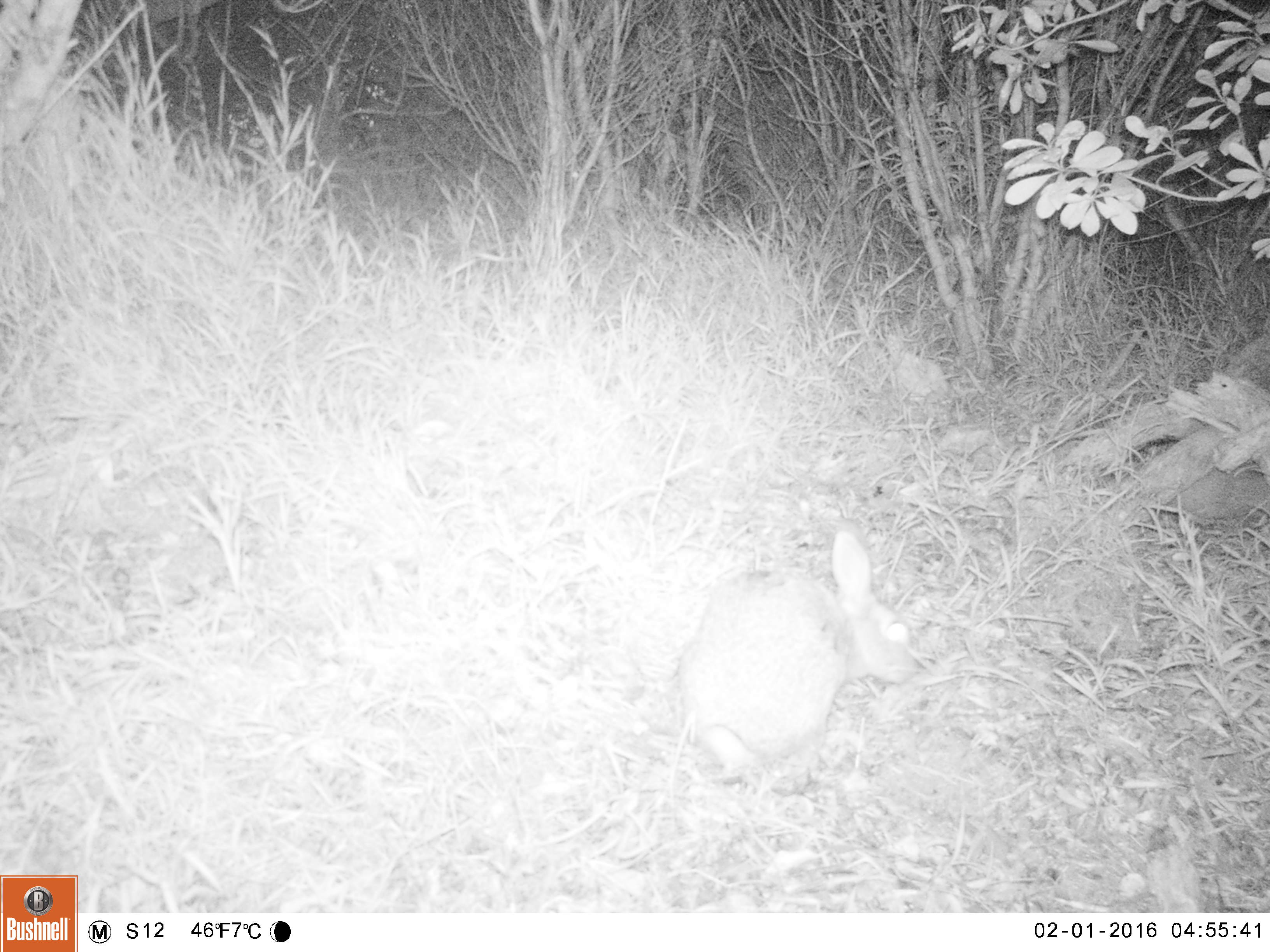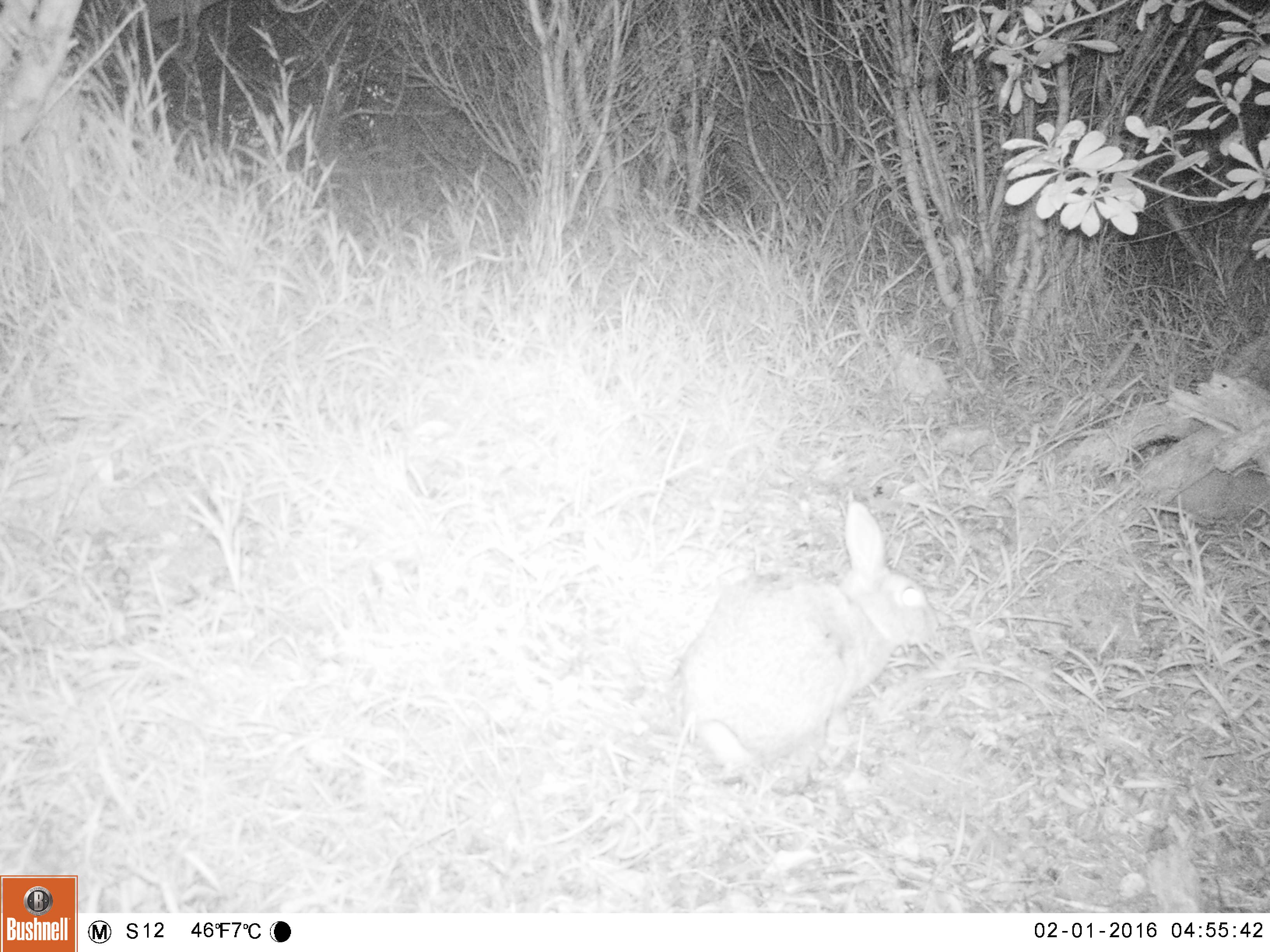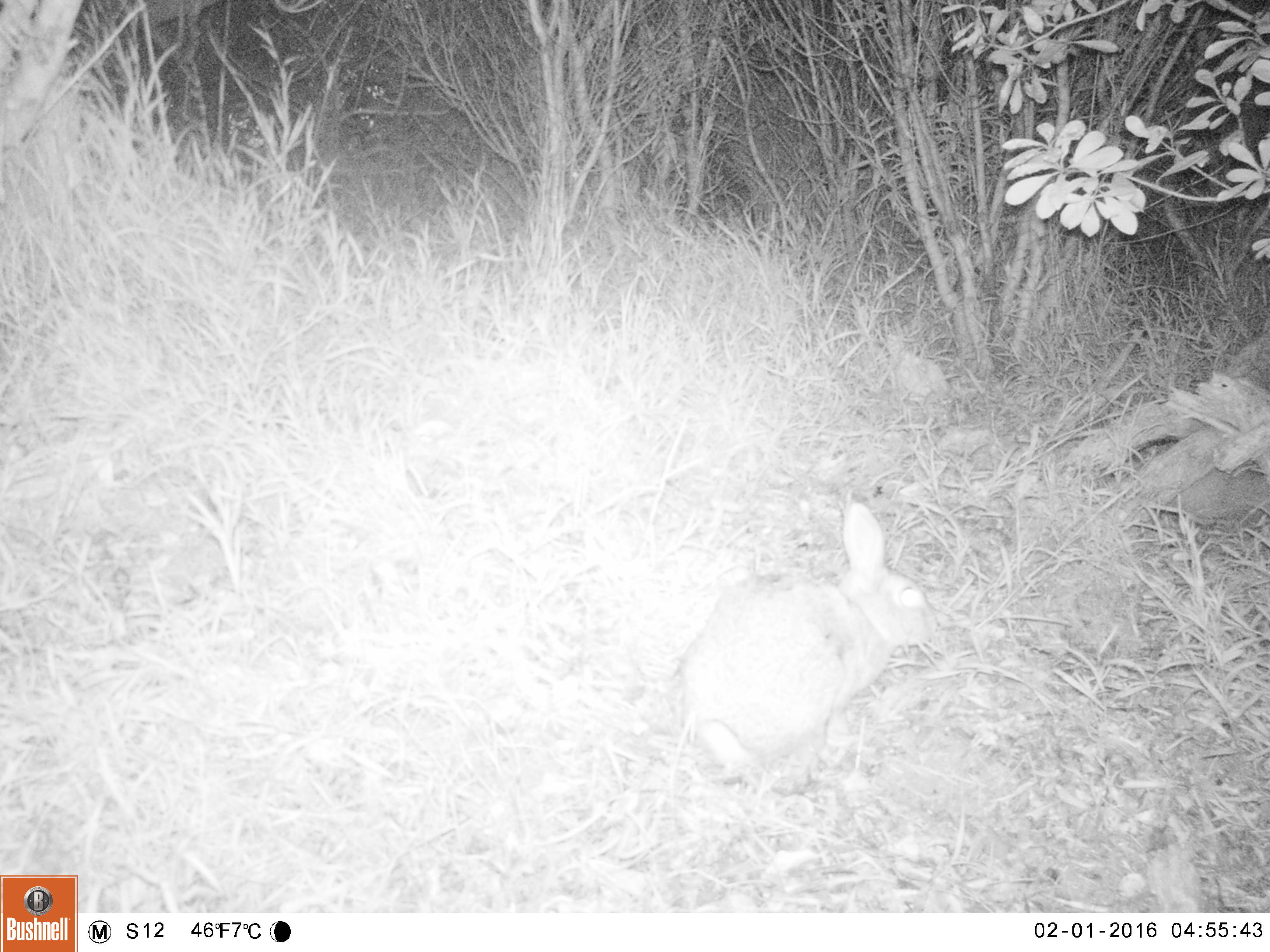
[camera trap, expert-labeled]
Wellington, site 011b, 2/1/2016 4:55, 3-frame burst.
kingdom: Animalia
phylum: Chordata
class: Mammalia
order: Lagomorpha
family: Leporidae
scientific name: Leporidae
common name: rabbit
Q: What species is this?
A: Rabbit (Leporidae).